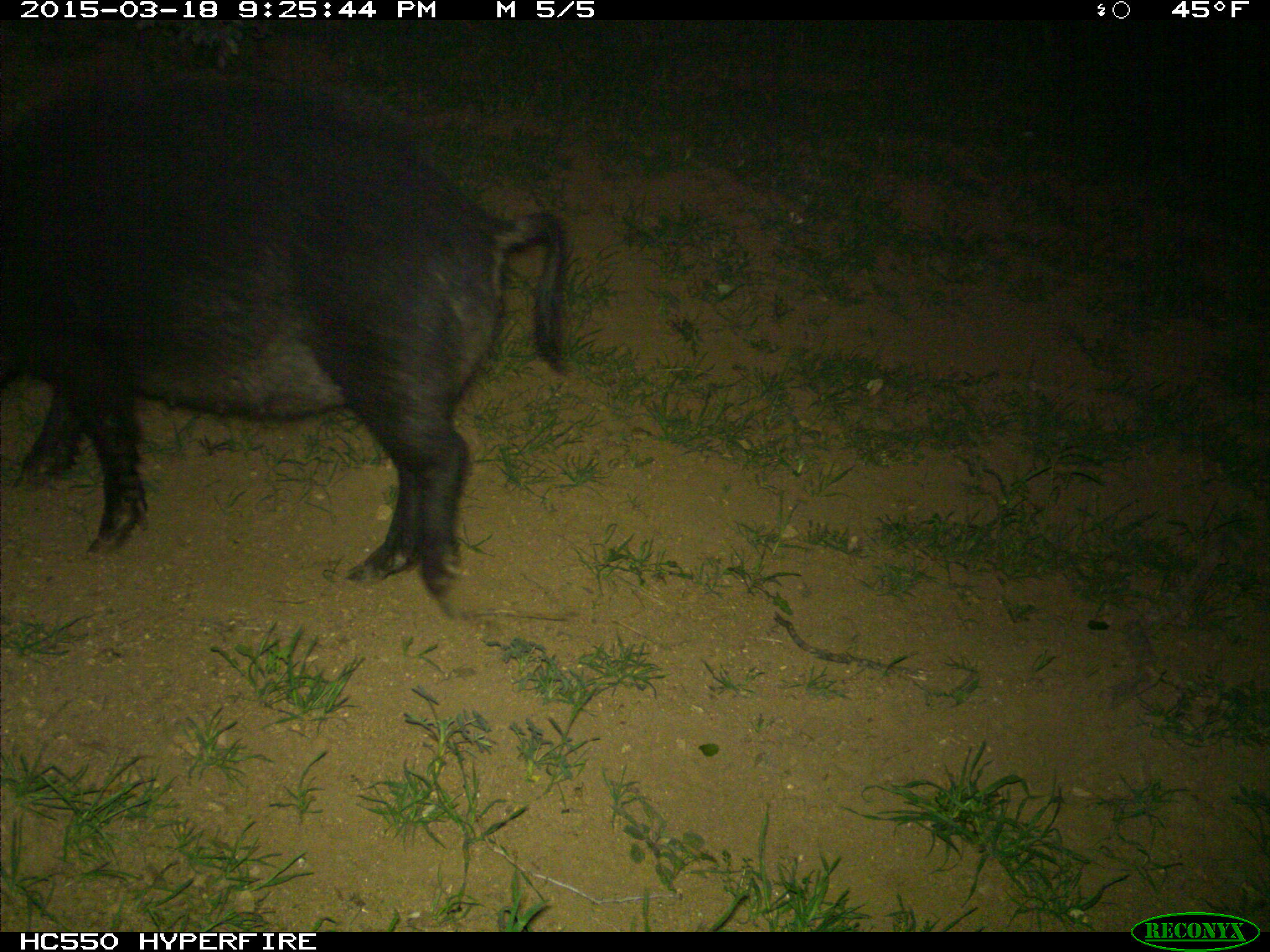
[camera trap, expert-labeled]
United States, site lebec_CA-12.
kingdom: Animalia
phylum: Chordata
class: Mammalia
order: Artiodactyla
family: Suidae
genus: Sus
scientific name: Sus scrofa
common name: wild boar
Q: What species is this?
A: Sus scrofa (wild boar).